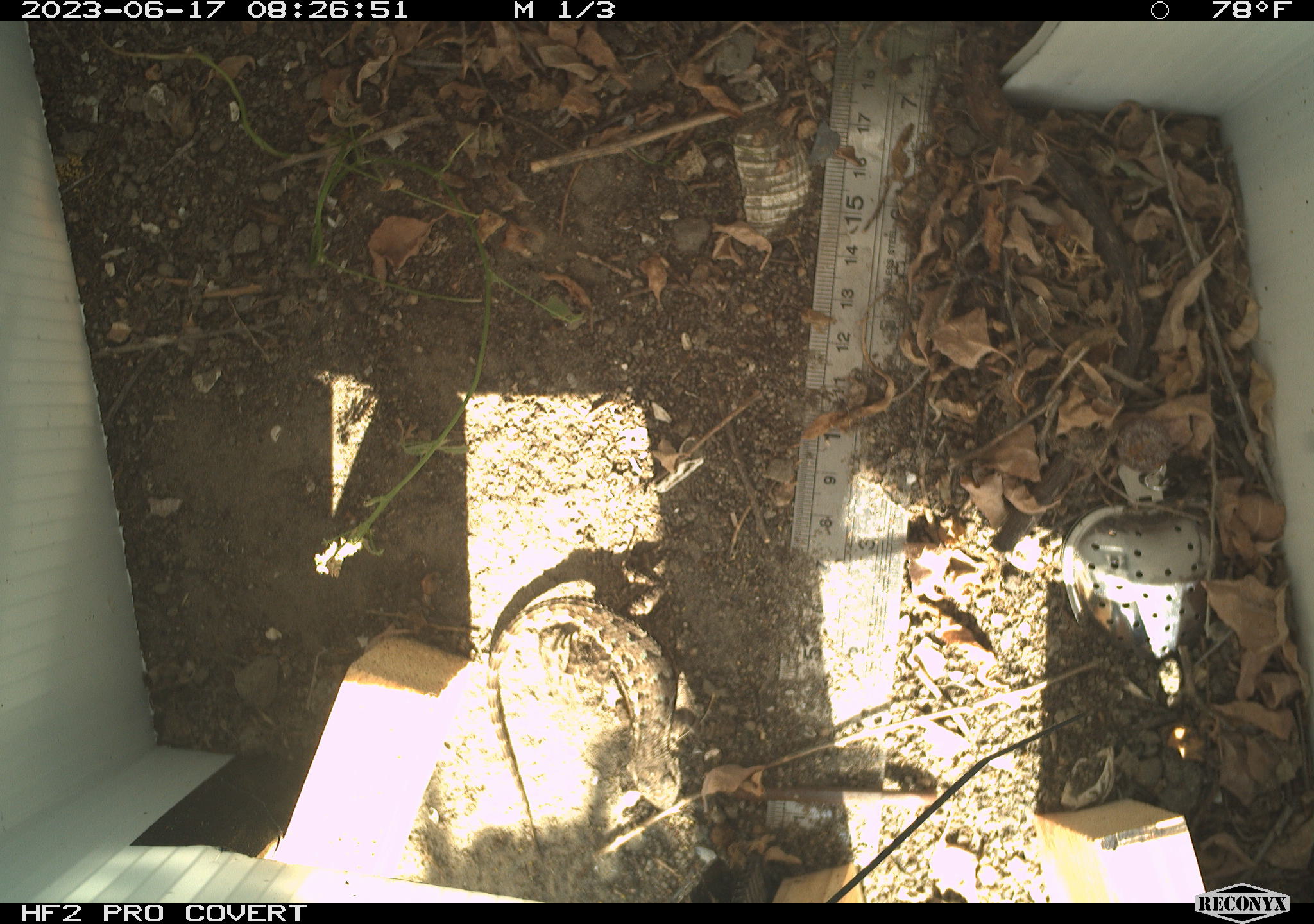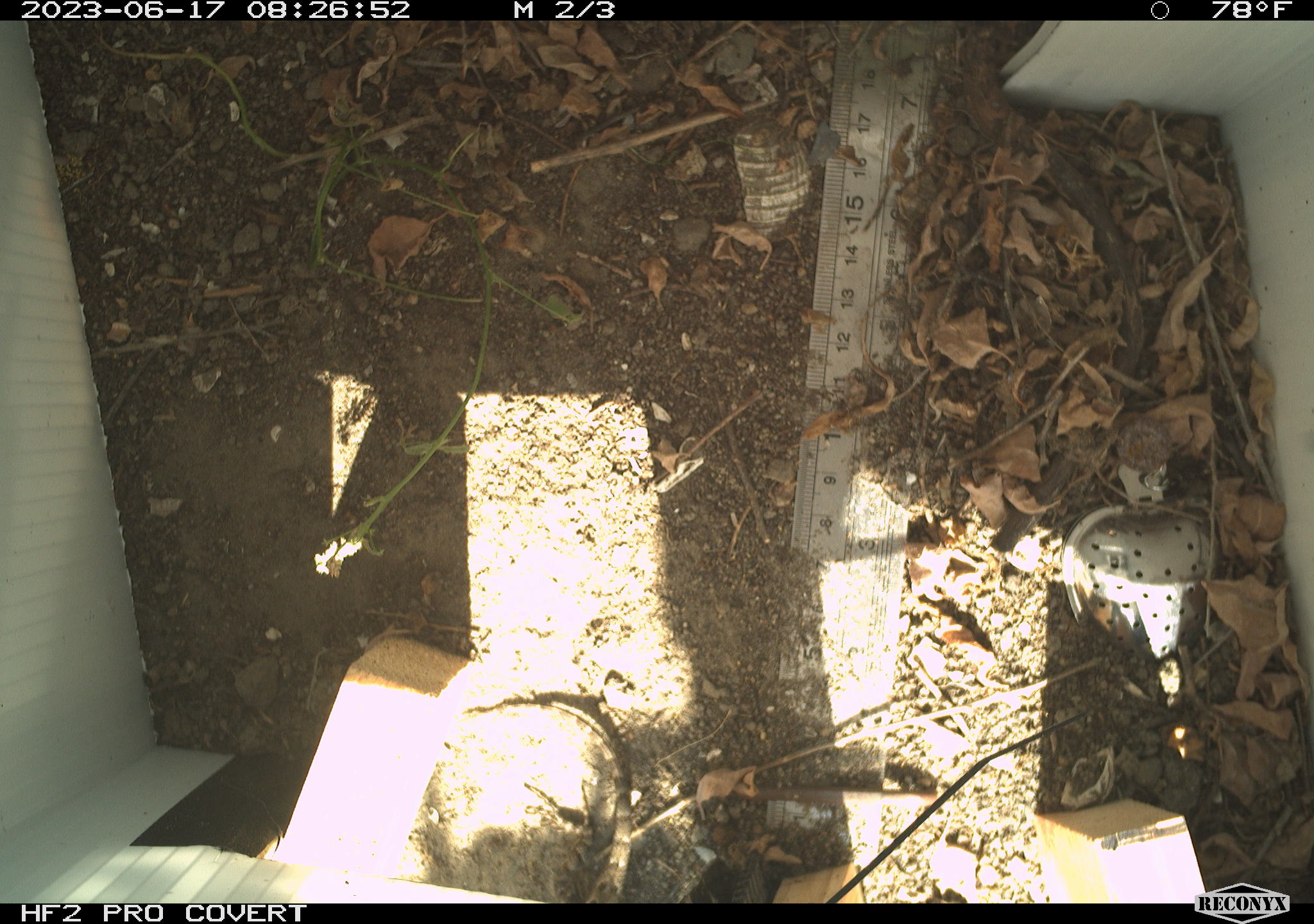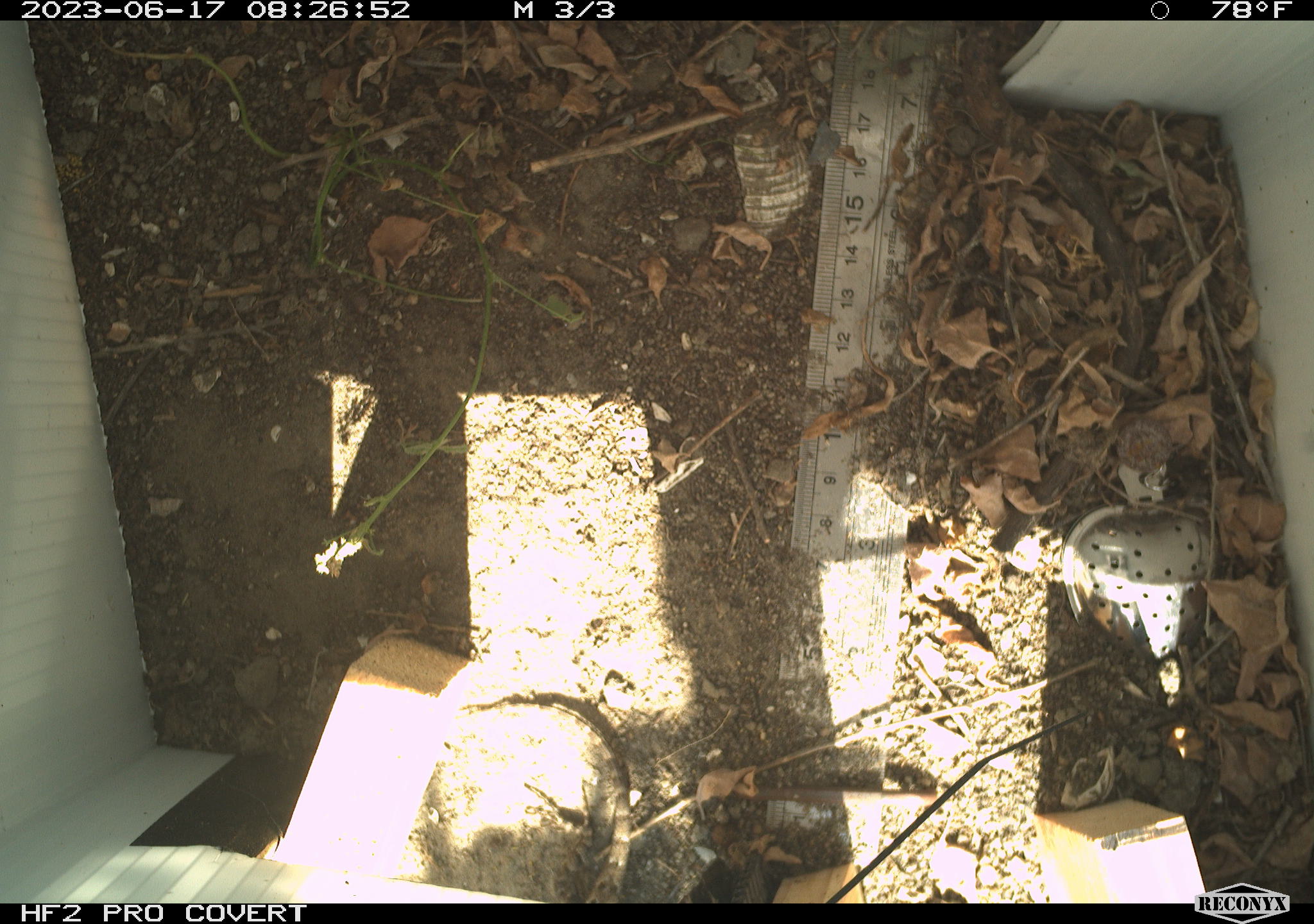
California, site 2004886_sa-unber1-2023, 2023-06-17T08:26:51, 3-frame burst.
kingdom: Animalia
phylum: Chordata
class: Reptilia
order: Squamata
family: Phrynosomatidae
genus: Sceloporus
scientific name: Sceloporus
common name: spiny lizards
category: sceloporus species